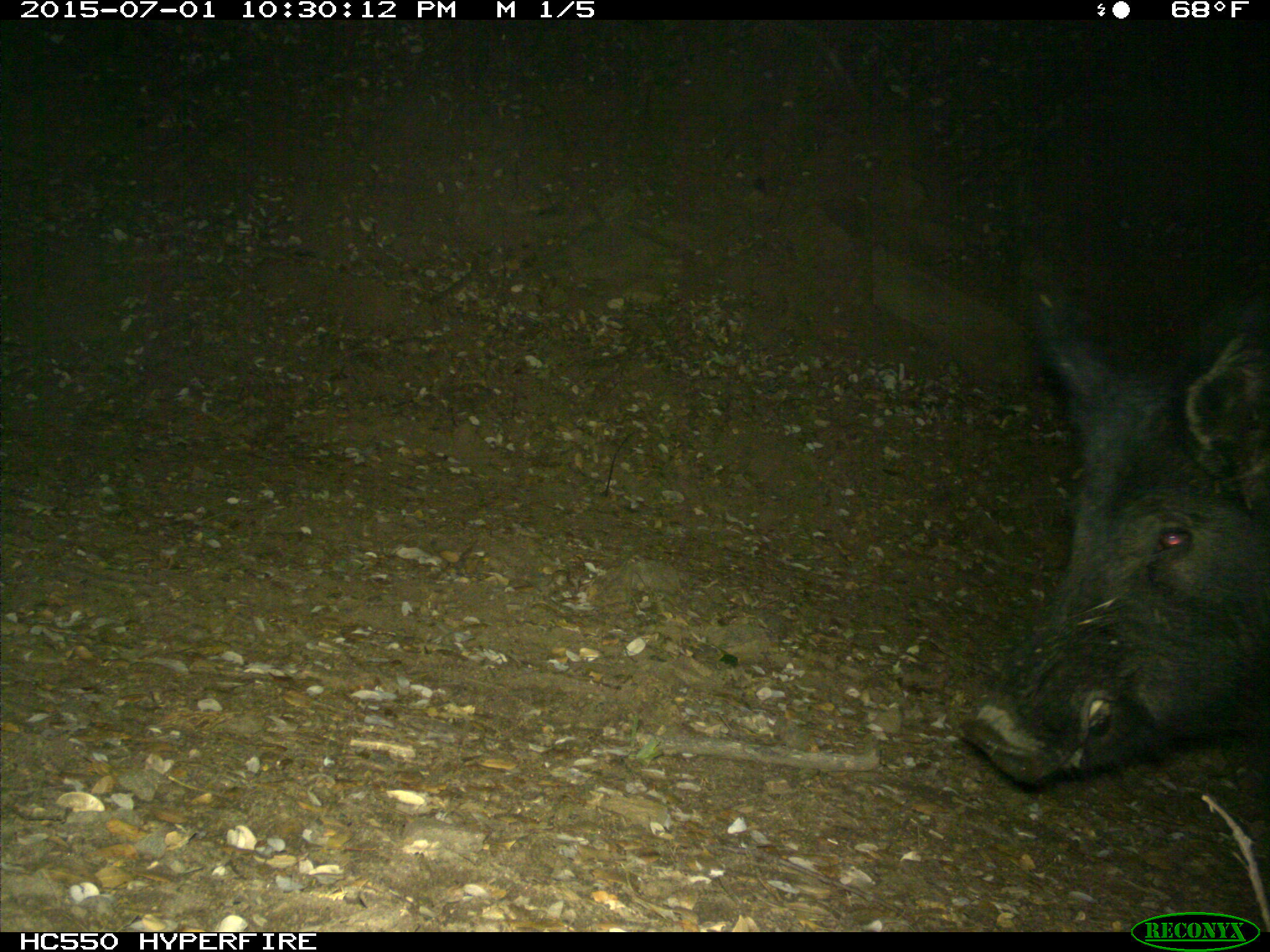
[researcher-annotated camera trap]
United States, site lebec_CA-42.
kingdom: Animalia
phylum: Chordata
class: Mammalia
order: Artiodactyla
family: Suidae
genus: Sus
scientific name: Sus scrofa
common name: wild boar